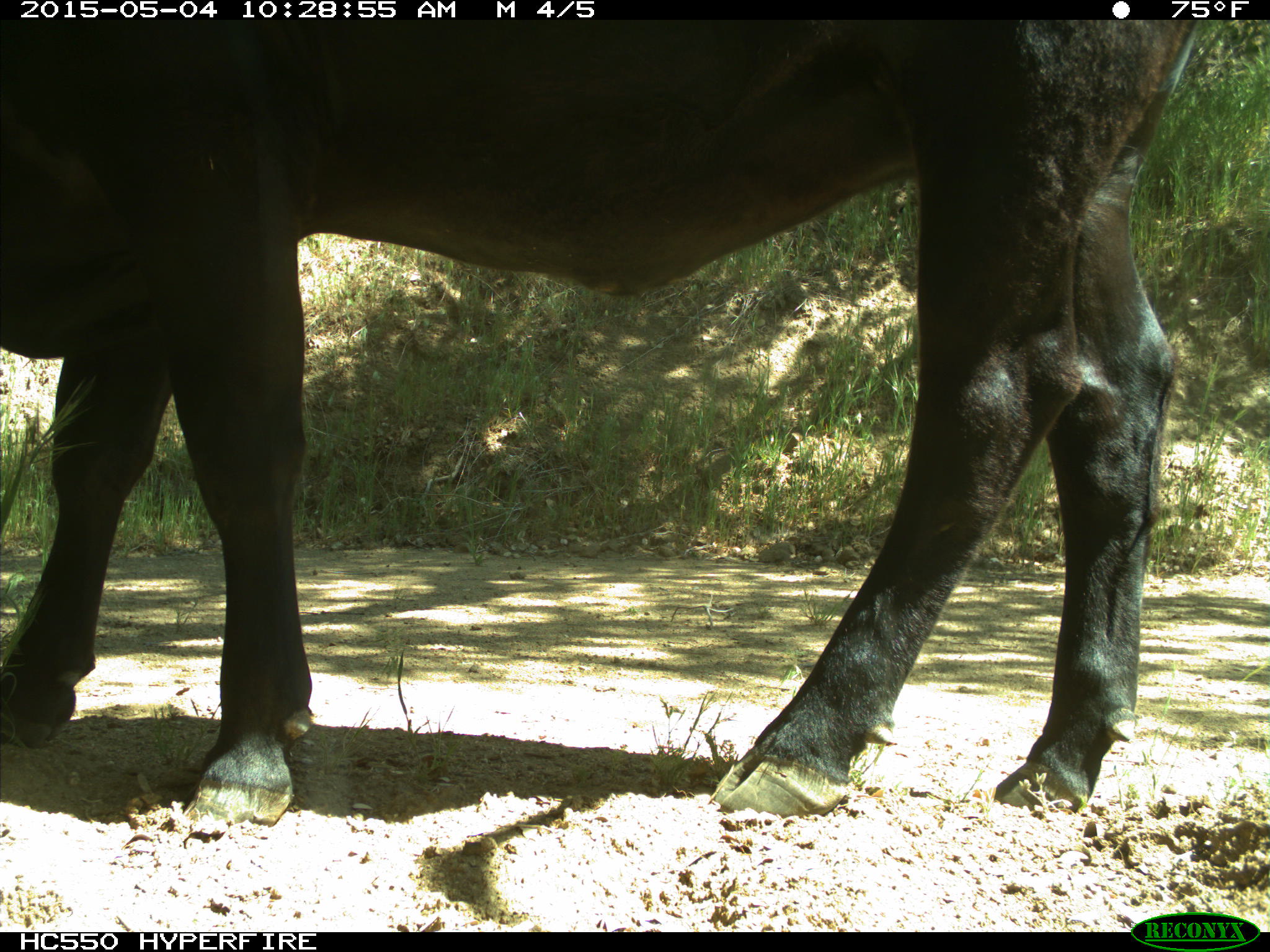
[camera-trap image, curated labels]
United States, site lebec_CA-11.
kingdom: Animalia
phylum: Chordata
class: Mammalia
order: Artiodactyla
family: Bovidae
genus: Bos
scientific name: Bos taurus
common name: domestic cow